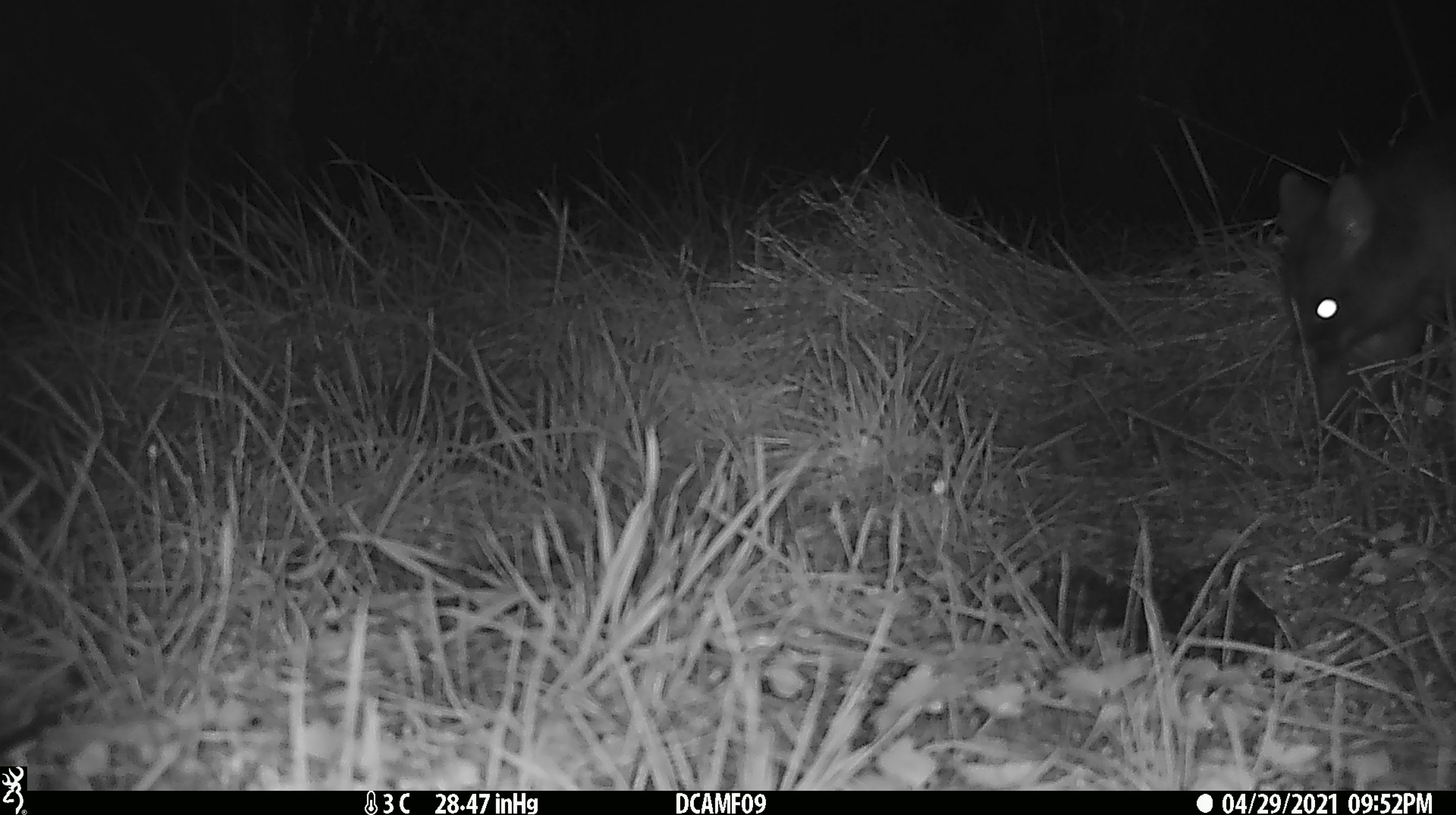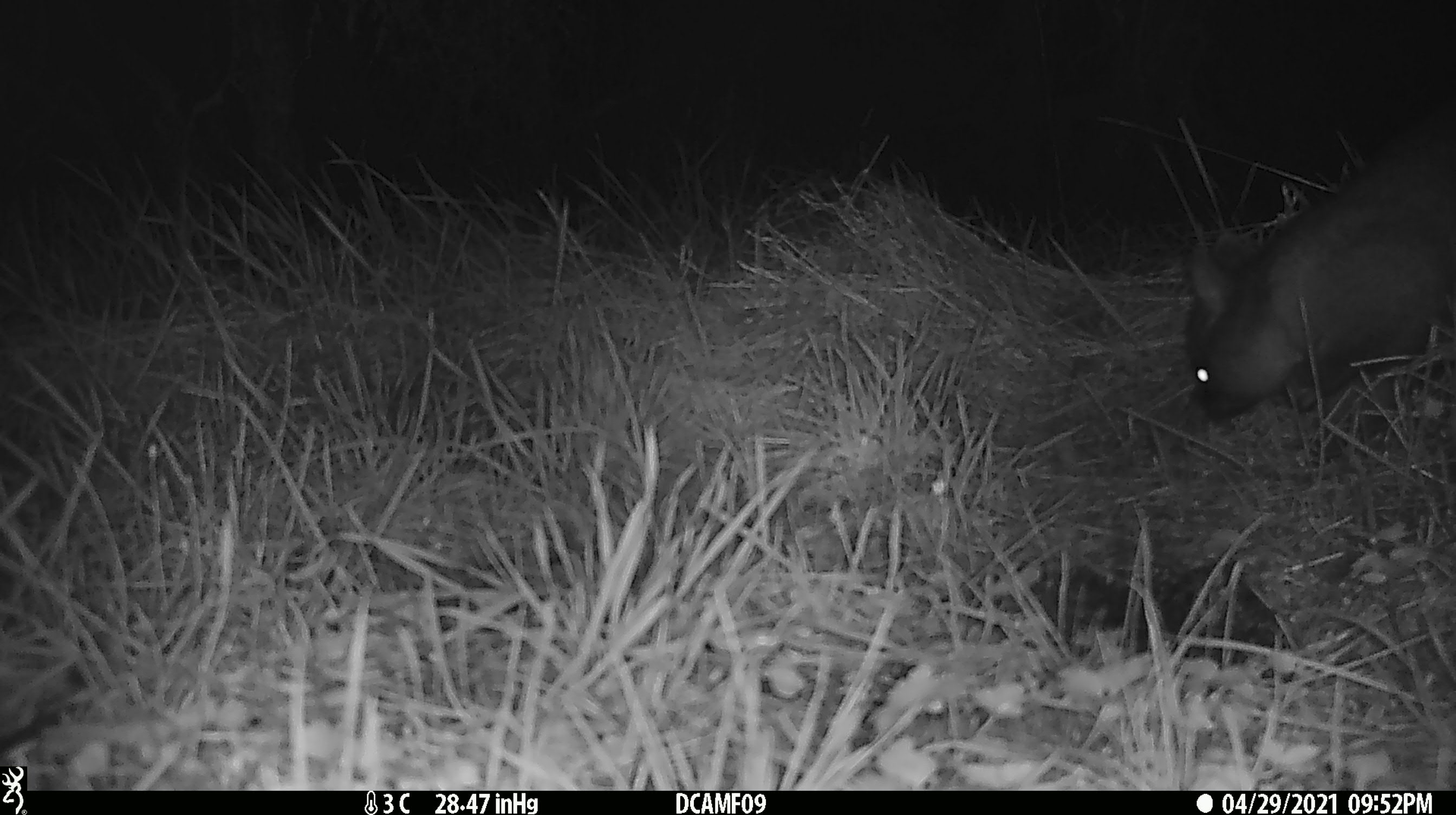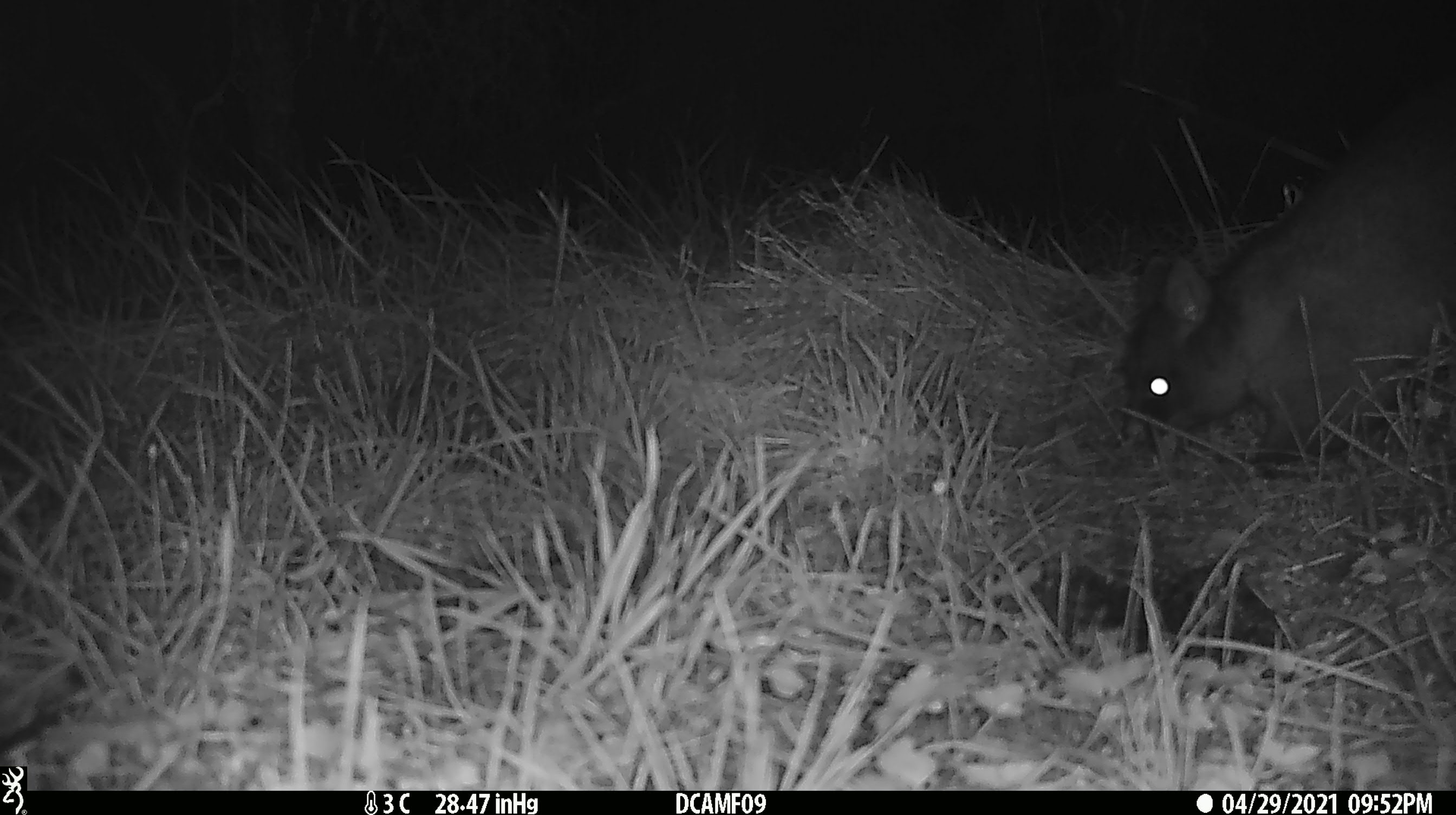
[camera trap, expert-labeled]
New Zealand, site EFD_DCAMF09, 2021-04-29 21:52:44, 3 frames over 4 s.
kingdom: Animalia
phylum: Chordata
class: Mammalia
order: Diprotodontia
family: Phalangeridae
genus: Trichosurus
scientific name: Trichosurus vulpecula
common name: common brushtail possum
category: possum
Possum (common brushtail possum) (Trichosurus vulpecula).